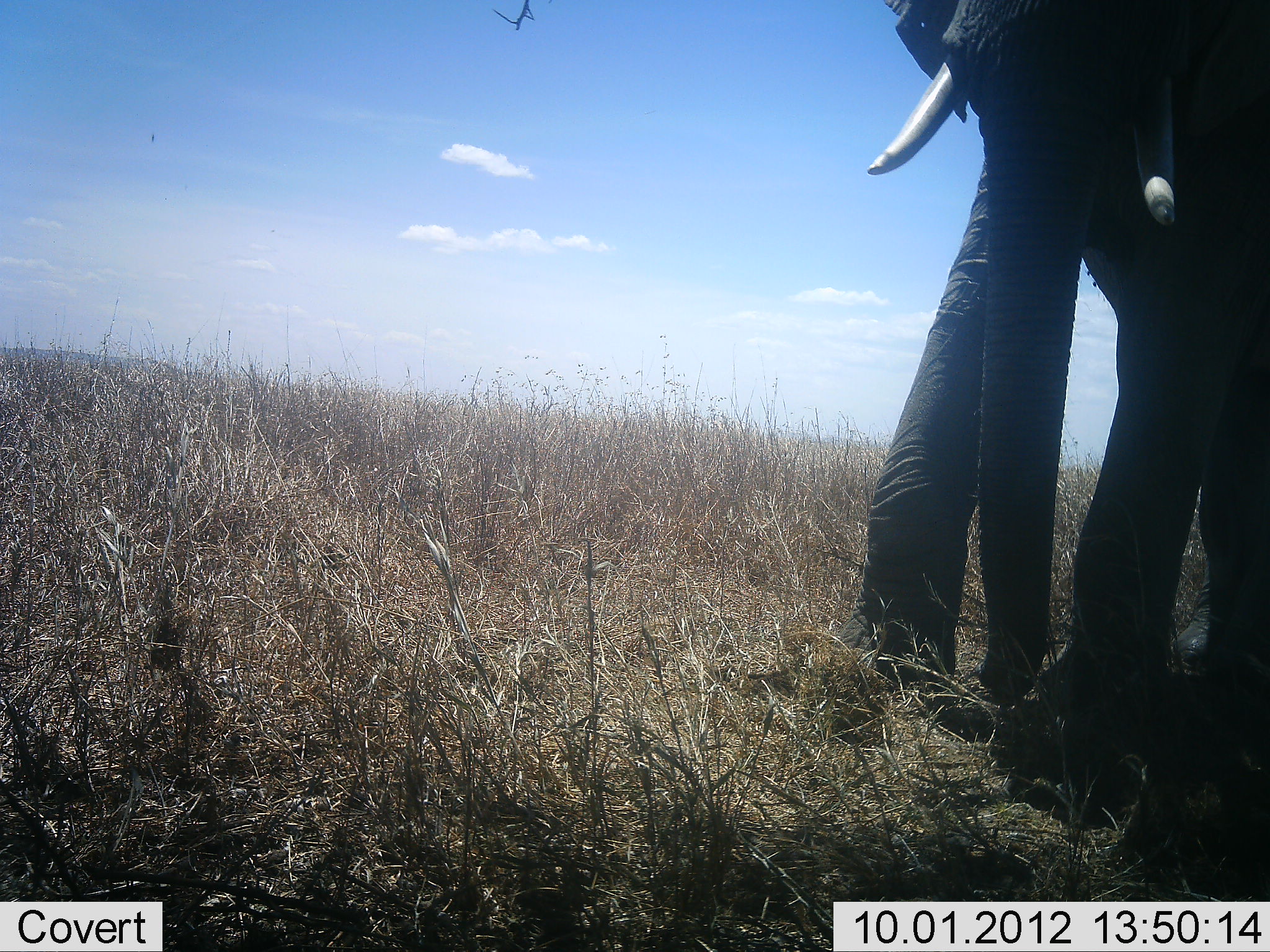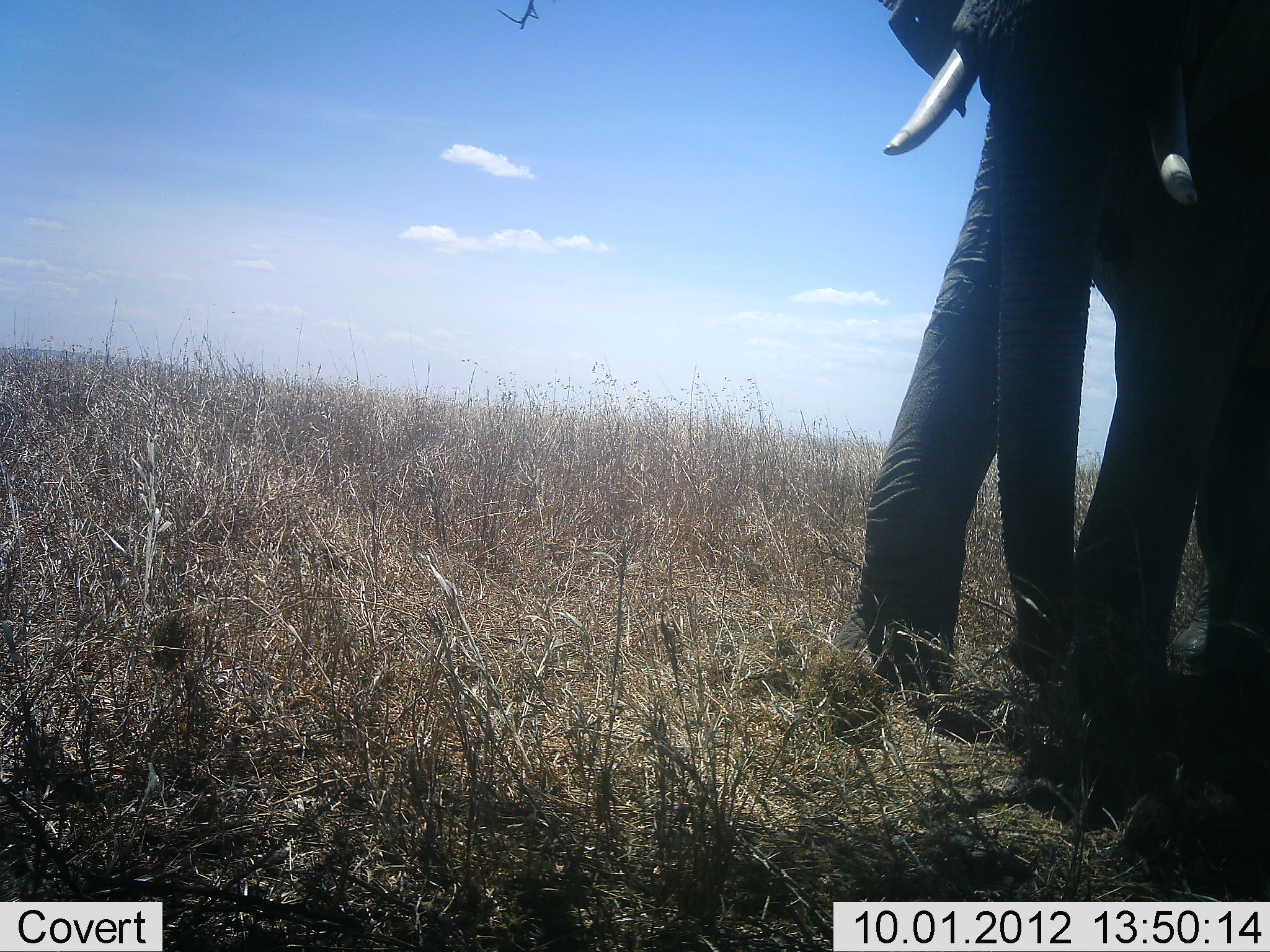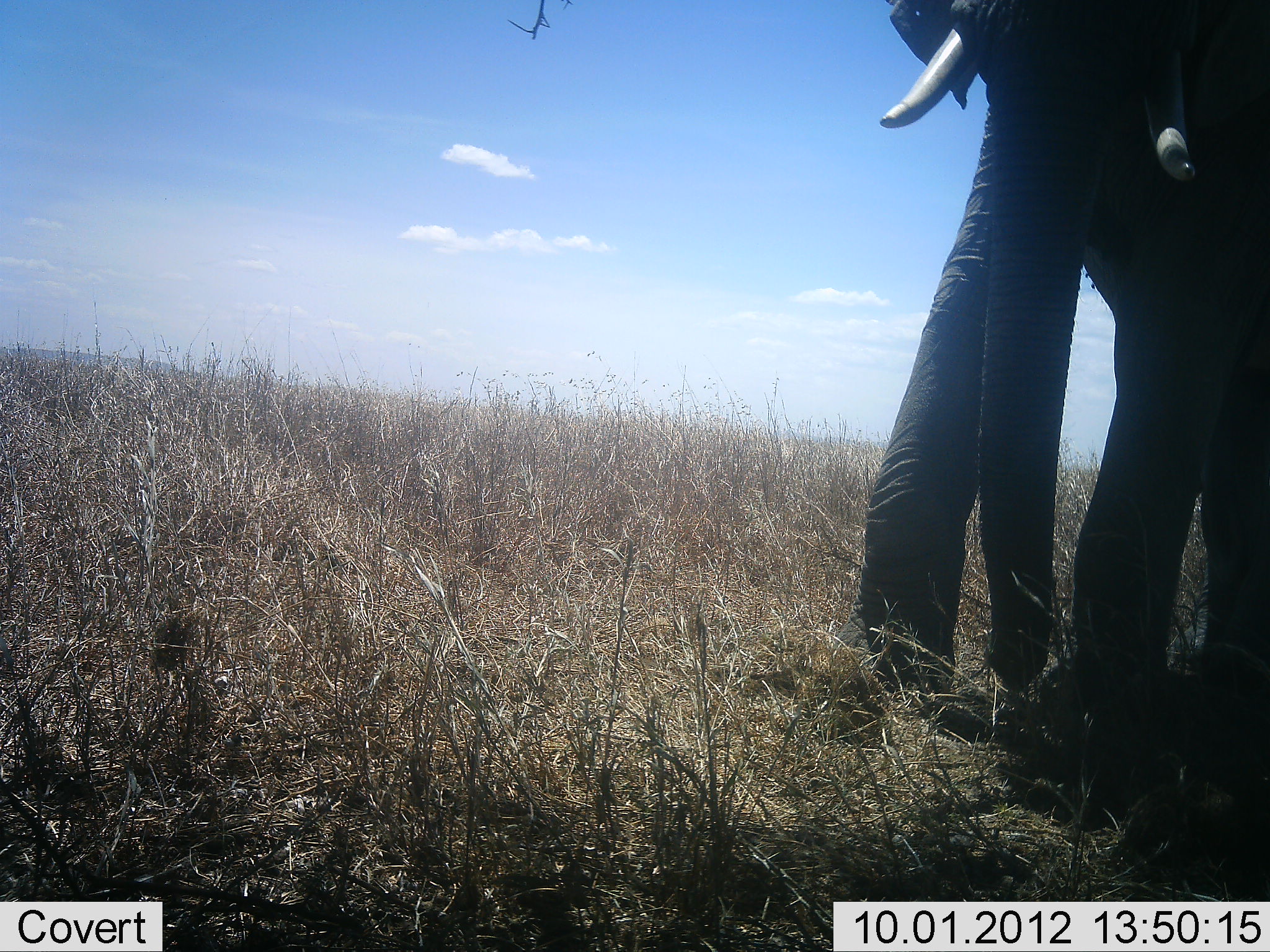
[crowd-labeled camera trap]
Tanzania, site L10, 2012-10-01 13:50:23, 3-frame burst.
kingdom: Animalia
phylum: Chordata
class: Mammalia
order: Proboscidea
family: Elephantidae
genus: Loxodonta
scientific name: Loxodonta africana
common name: african bush elephant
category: elephant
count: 1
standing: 90%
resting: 0%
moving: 10%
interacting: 0%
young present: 0%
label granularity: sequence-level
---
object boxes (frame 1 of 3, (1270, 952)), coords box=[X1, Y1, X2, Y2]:
animal: box=[851, 0, 1270, 899]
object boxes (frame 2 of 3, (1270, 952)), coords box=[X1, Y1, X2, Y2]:
animal: box=[833, 1, 1270, 902]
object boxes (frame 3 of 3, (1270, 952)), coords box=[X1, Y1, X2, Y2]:
animal: box=[830, 1, 1270, 849]